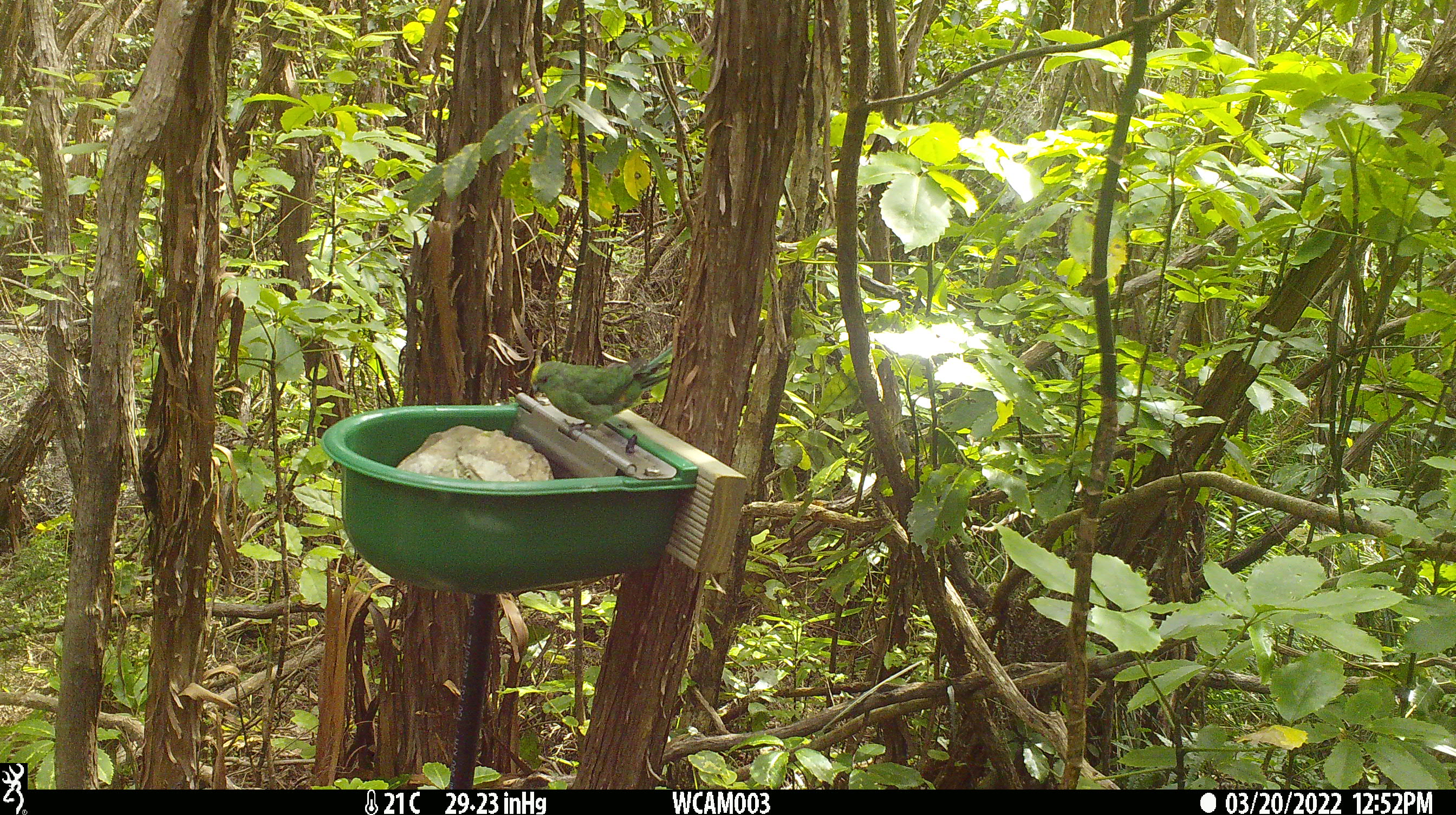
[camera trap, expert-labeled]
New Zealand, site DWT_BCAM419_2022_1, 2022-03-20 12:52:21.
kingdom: Animalia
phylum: Chordata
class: Aves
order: Psittaciformes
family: Psittaculidae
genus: Cyanoramphus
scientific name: Cyanoramphus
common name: parakeet